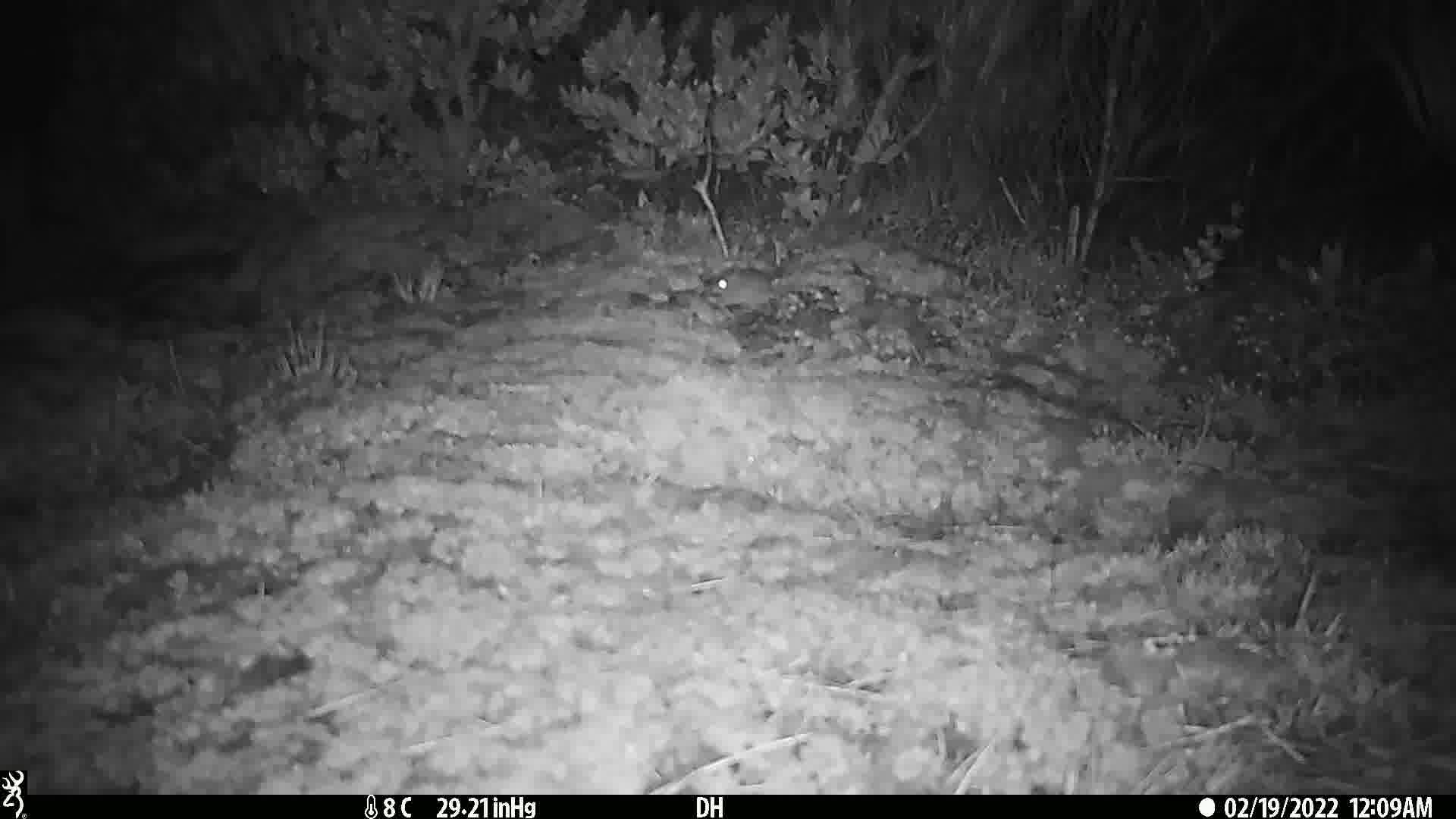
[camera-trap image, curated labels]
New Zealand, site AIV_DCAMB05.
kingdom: Animalia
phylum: Chordata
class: Mammalia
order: Rodentia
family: Muridae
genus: Mus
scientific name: Mus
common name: mouse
Mouse (Mus).